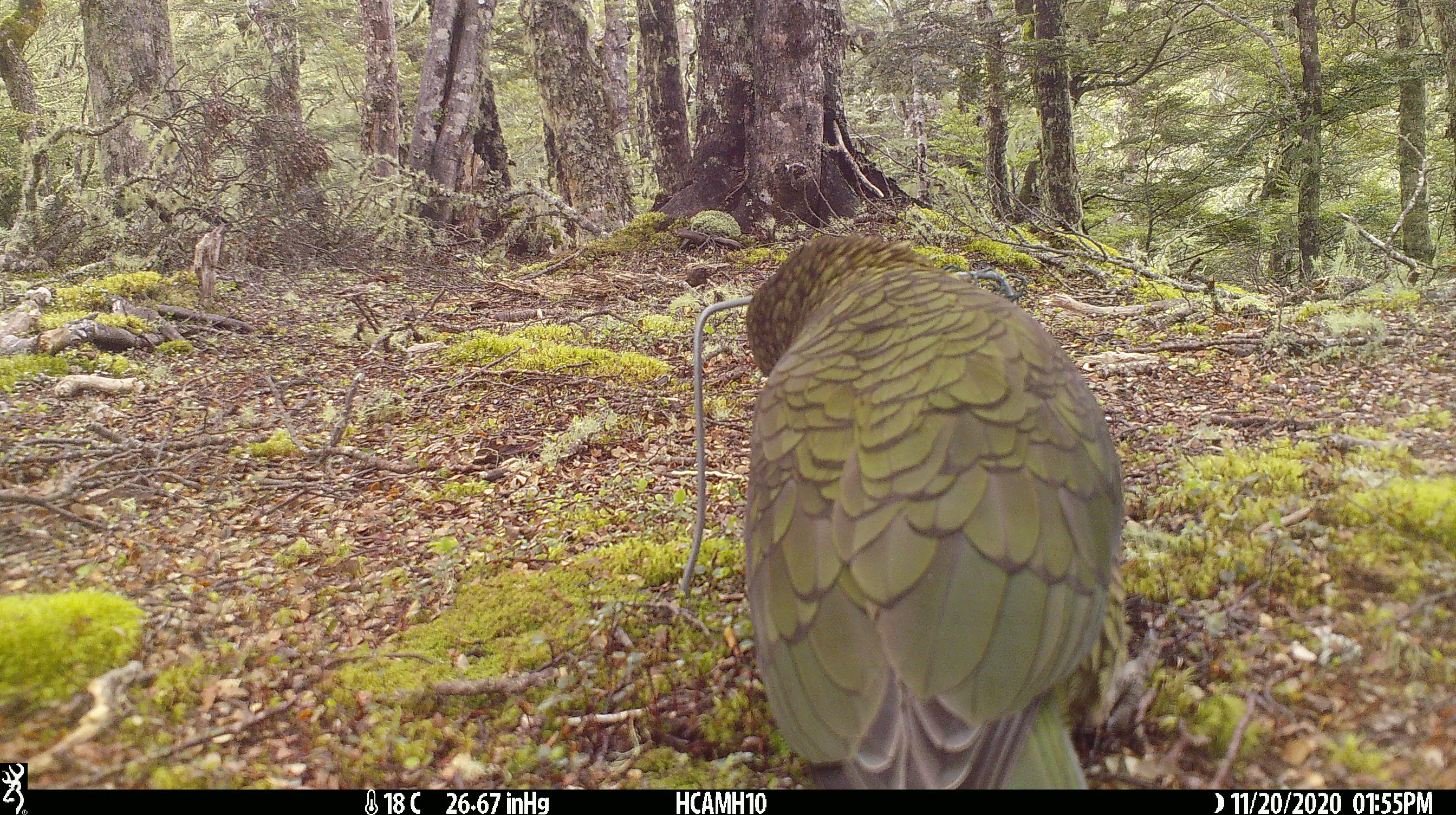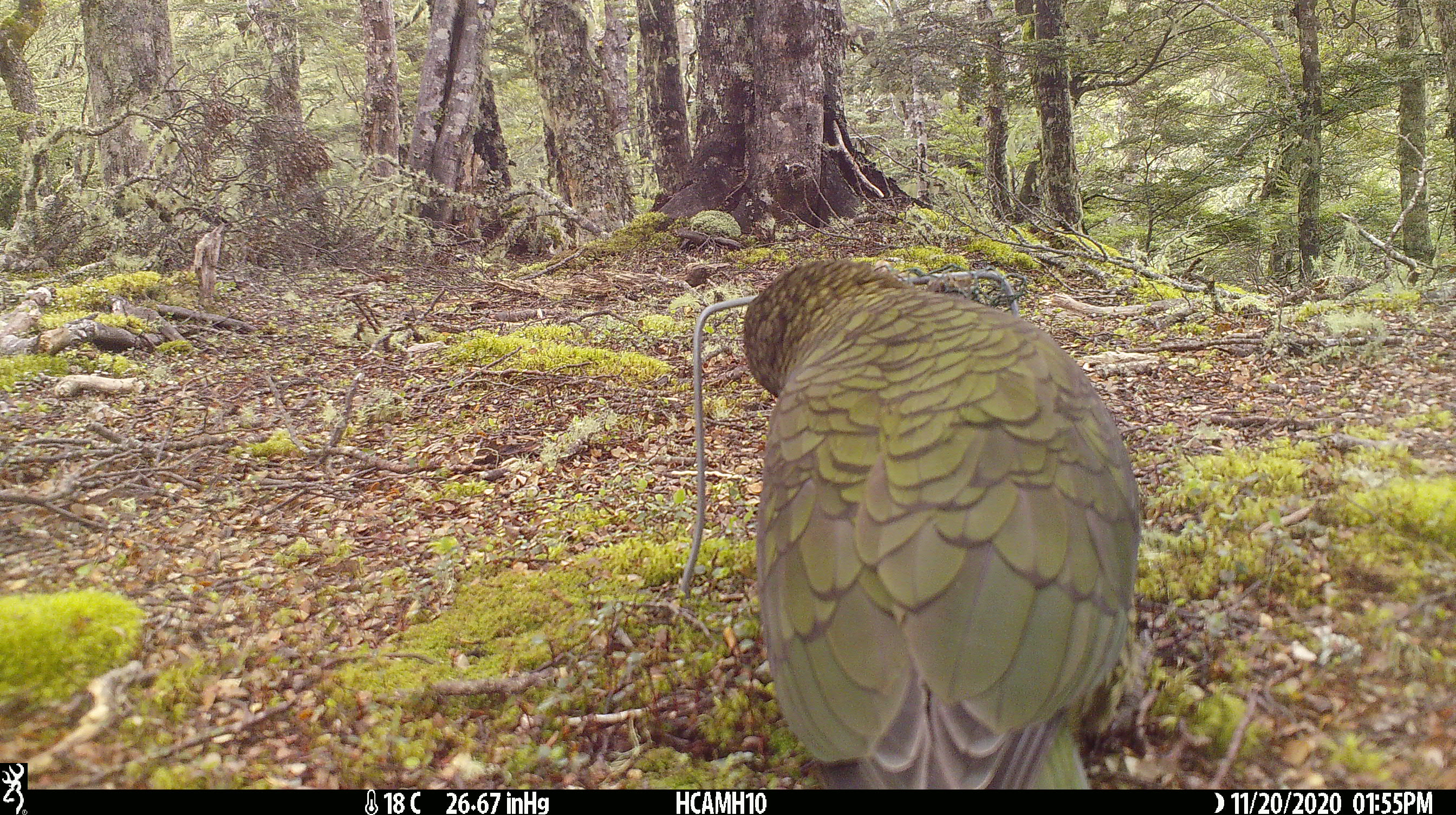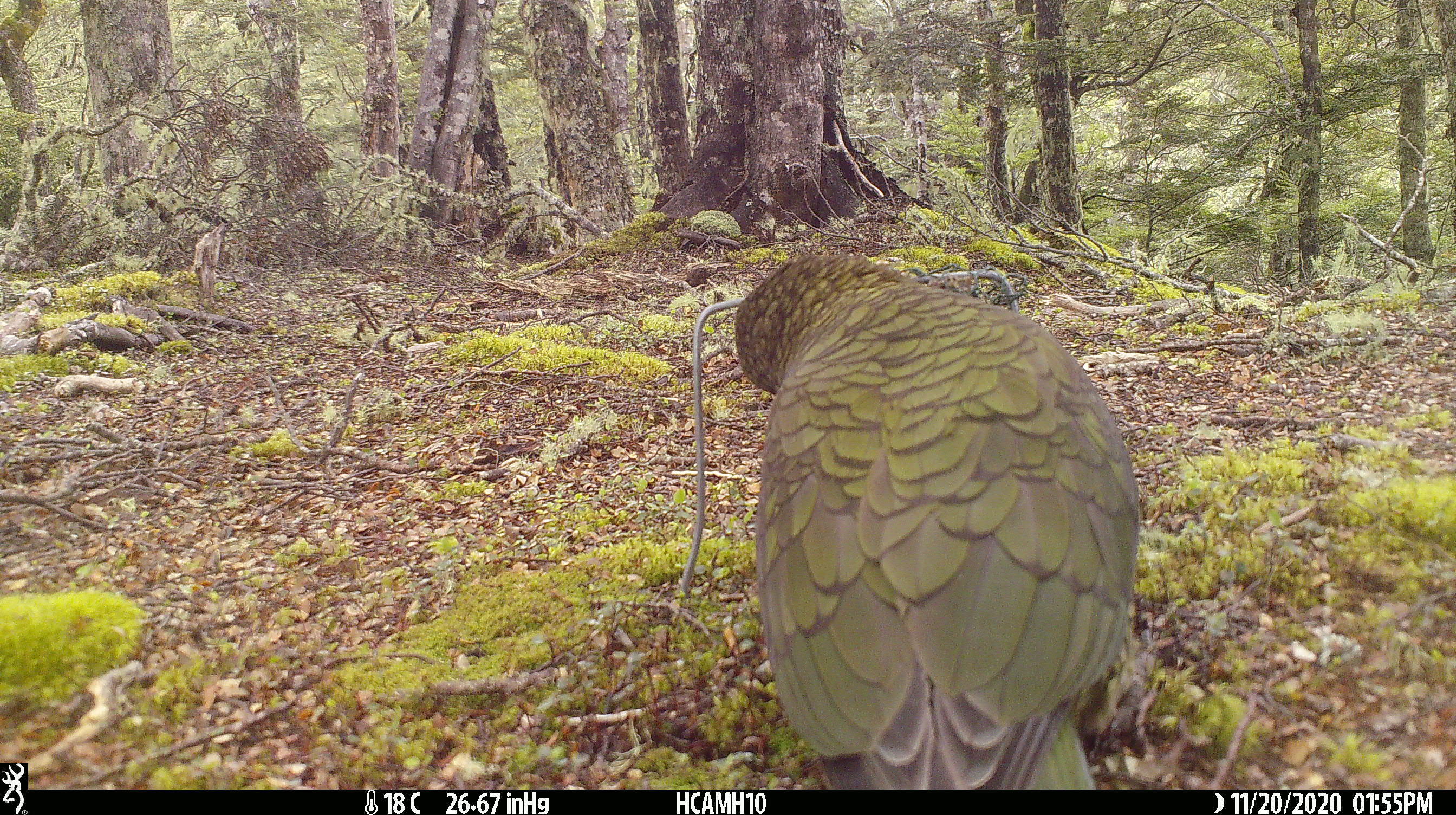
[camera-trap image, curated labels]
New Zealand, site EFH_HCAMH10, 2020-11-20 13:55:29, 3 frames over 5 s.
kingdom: Animalia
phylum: Chordata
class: Aves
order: Psittaciformes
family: Strigopidae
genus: Nestor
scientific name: Nestor notabilis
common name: kea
Kea (Nestor notabilis).